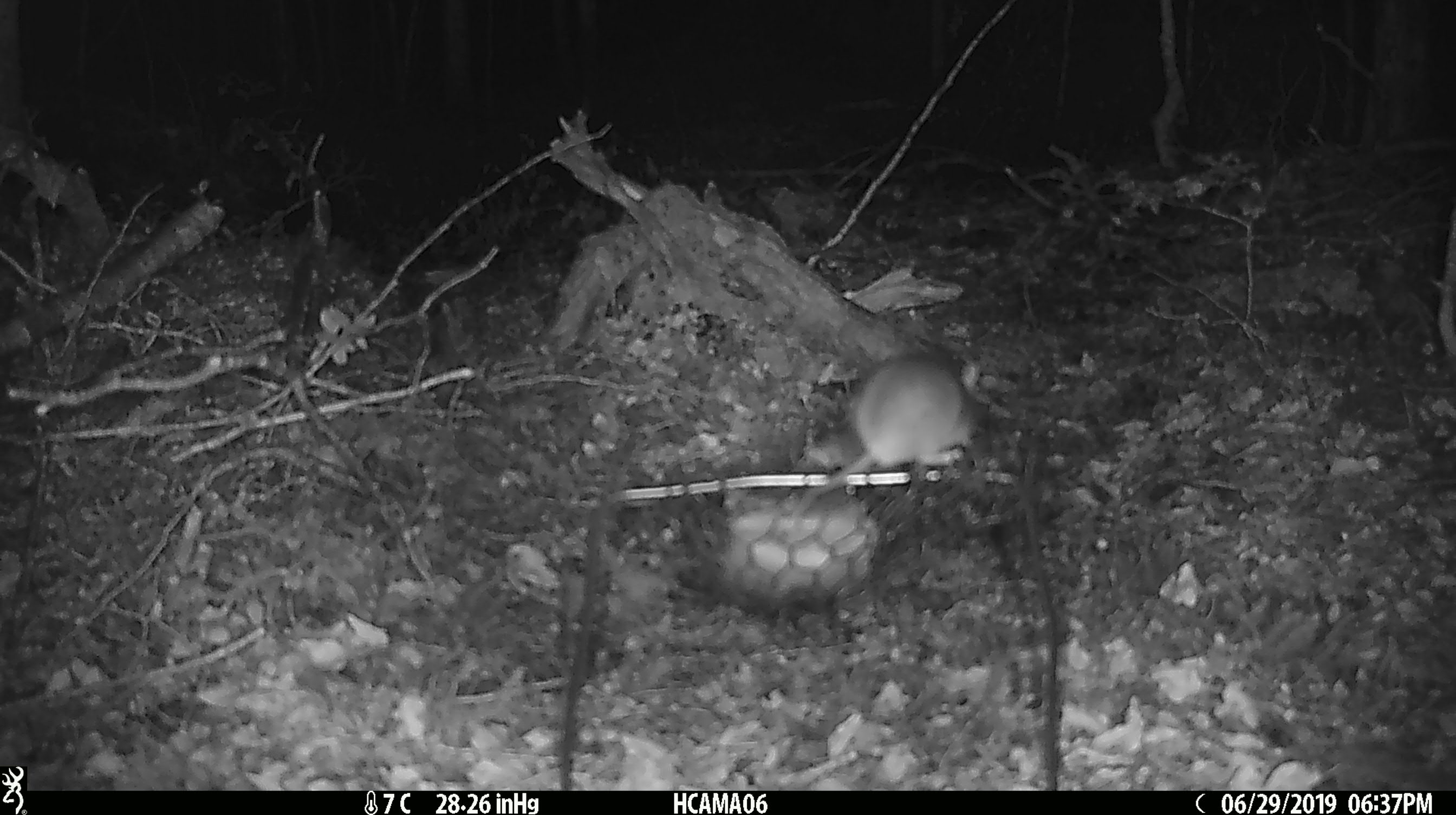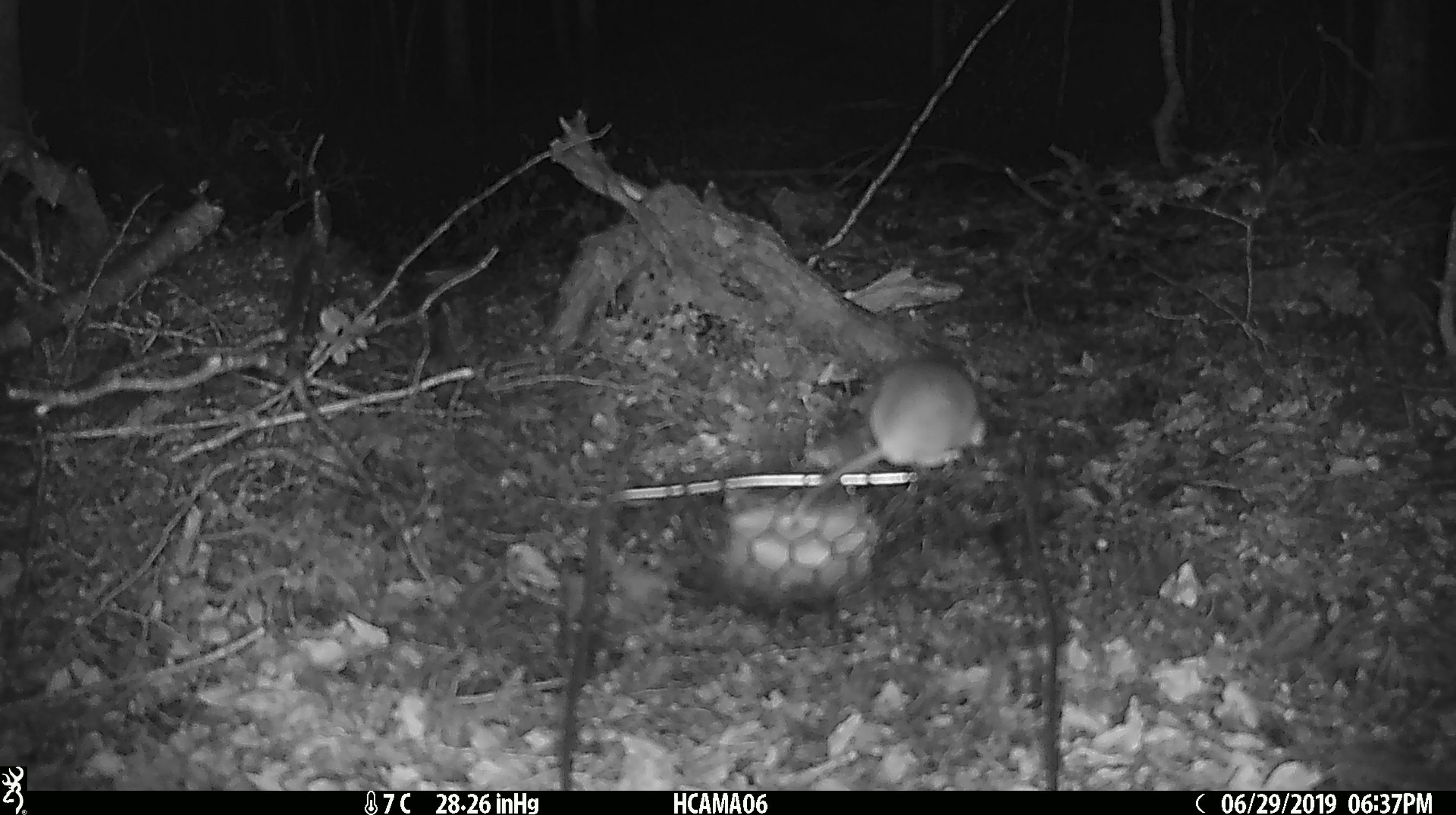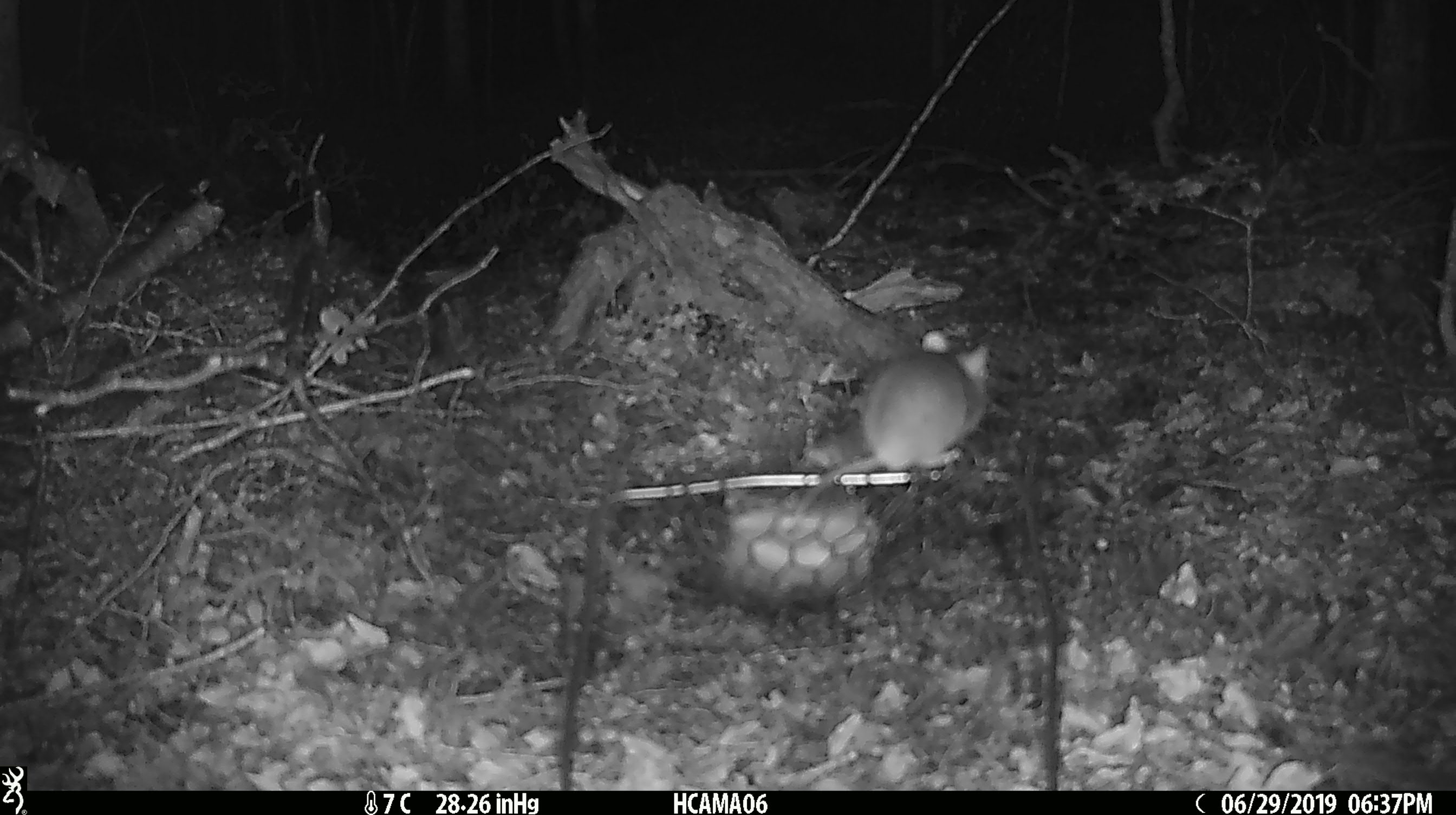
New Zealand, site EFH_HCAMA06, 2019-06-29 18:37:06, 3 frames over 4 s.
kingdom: Animalia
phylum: Chordata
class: Mammalia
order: Rodentia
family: Muridae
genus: Mus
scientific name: Mus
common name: mouse